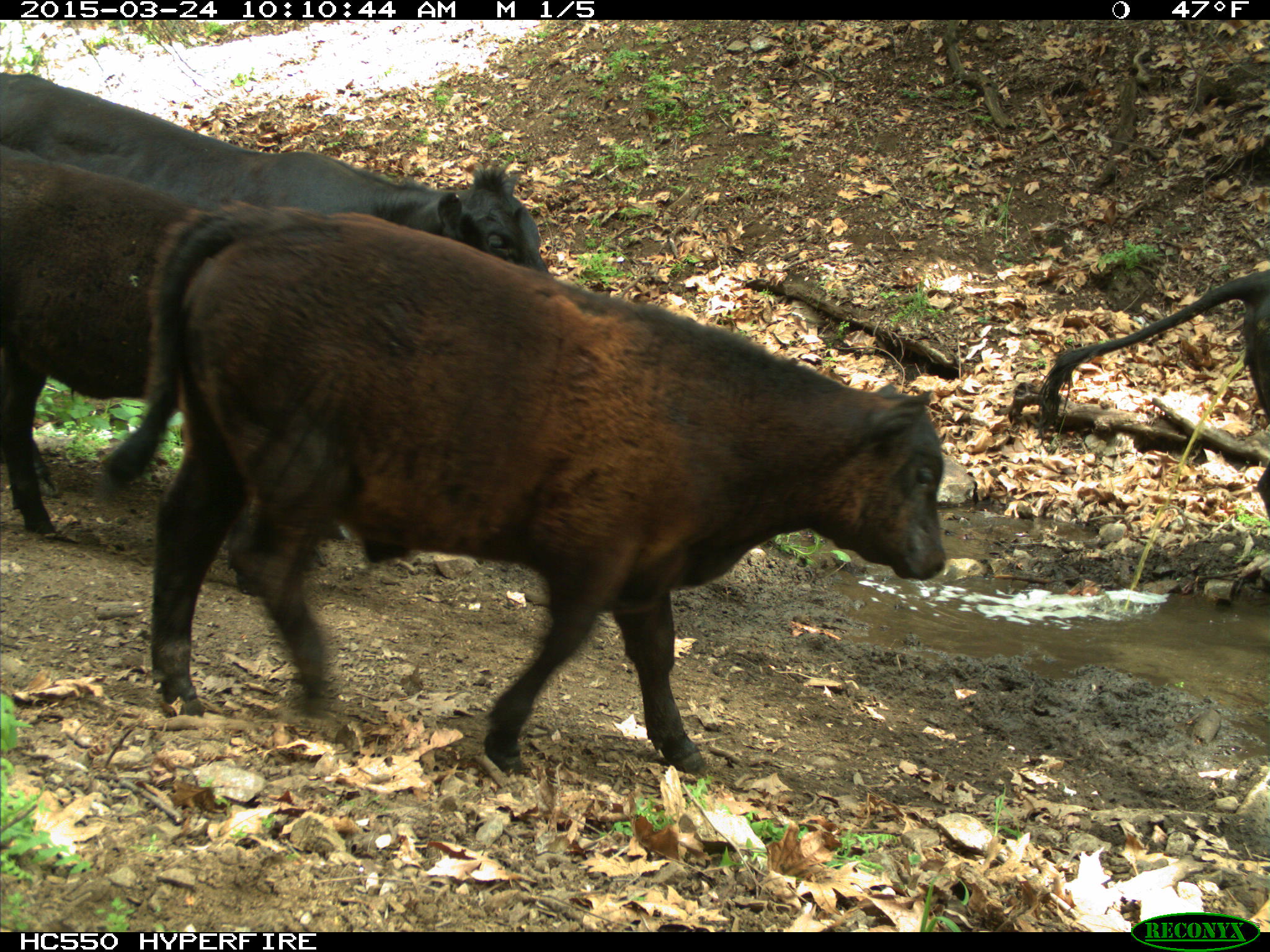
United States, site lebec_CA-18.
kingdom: Animalia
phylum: Chordata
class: Mammalia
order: Artiodactyla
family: Bovidae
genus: Bos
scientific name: Bos taurus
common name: domestic cow